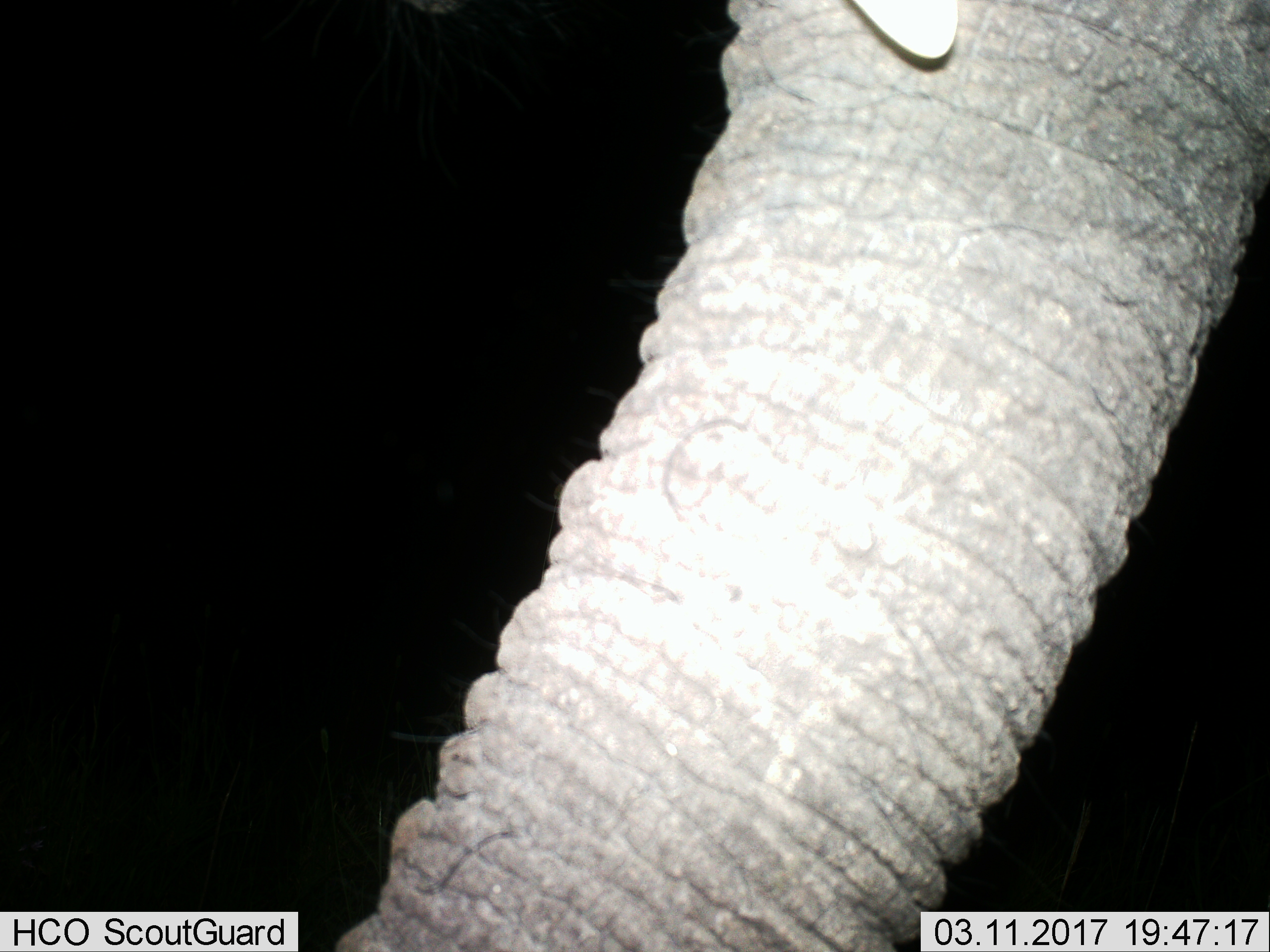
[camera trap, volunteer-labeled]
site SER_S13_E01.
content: unidentified animal